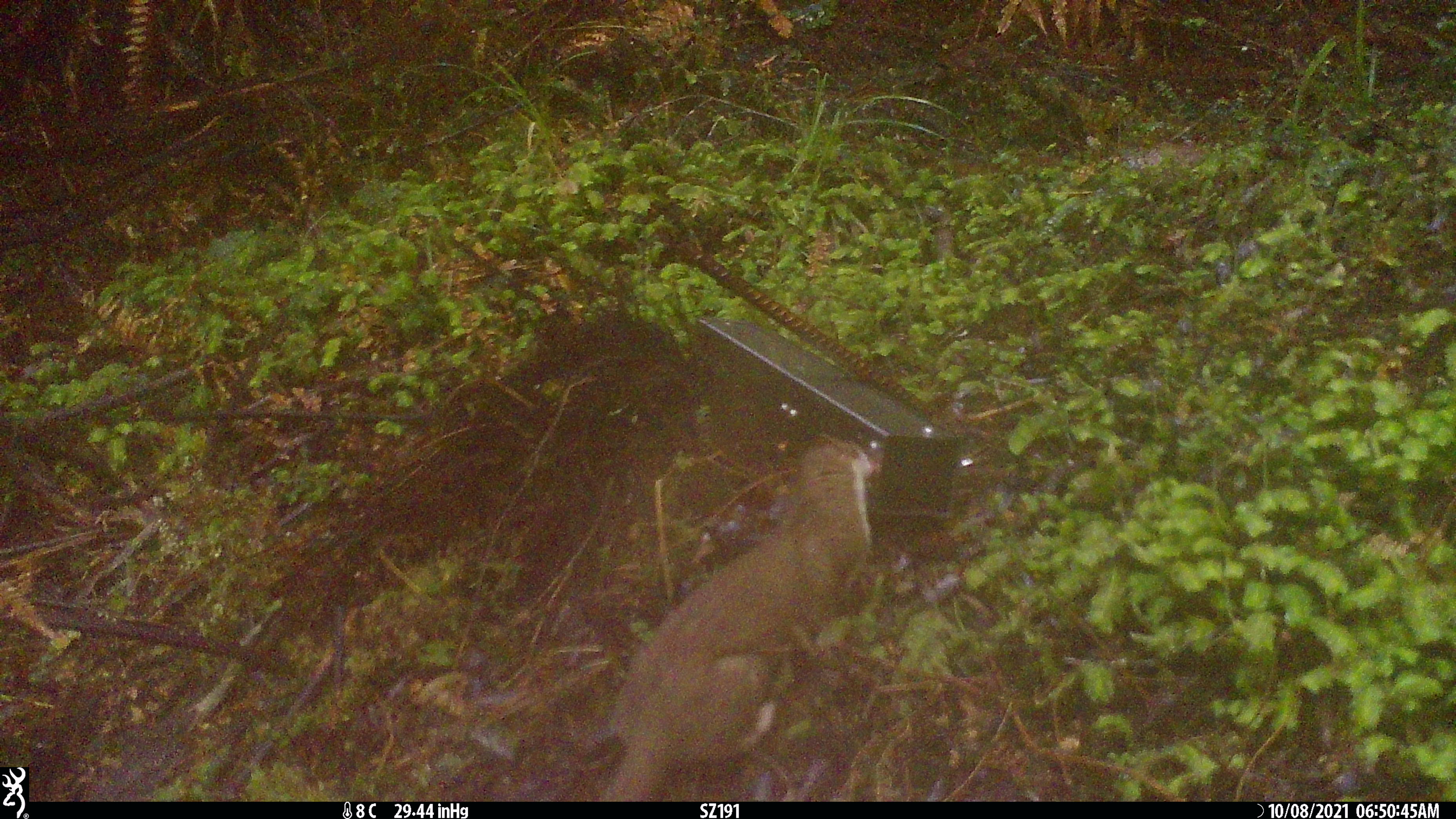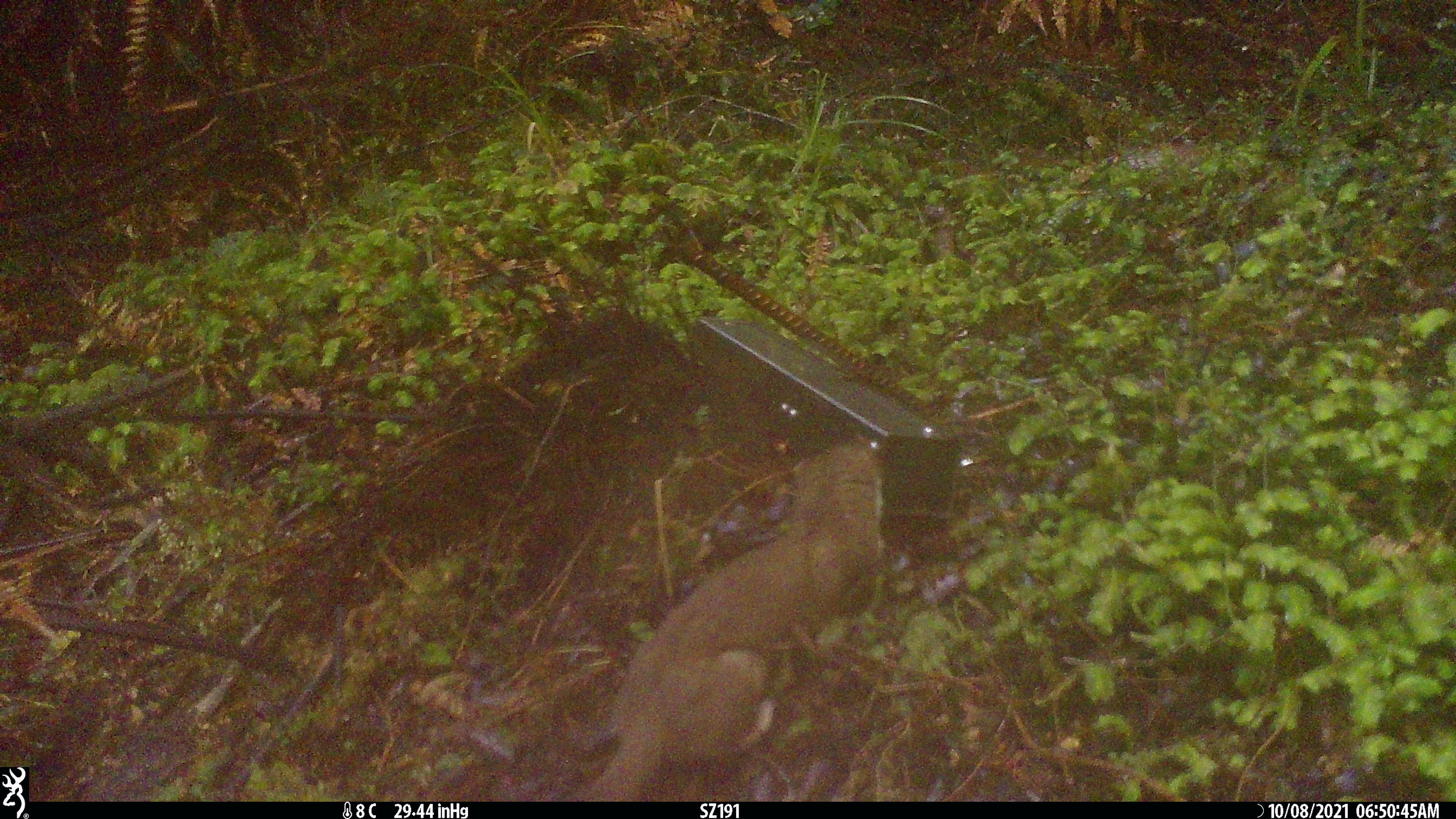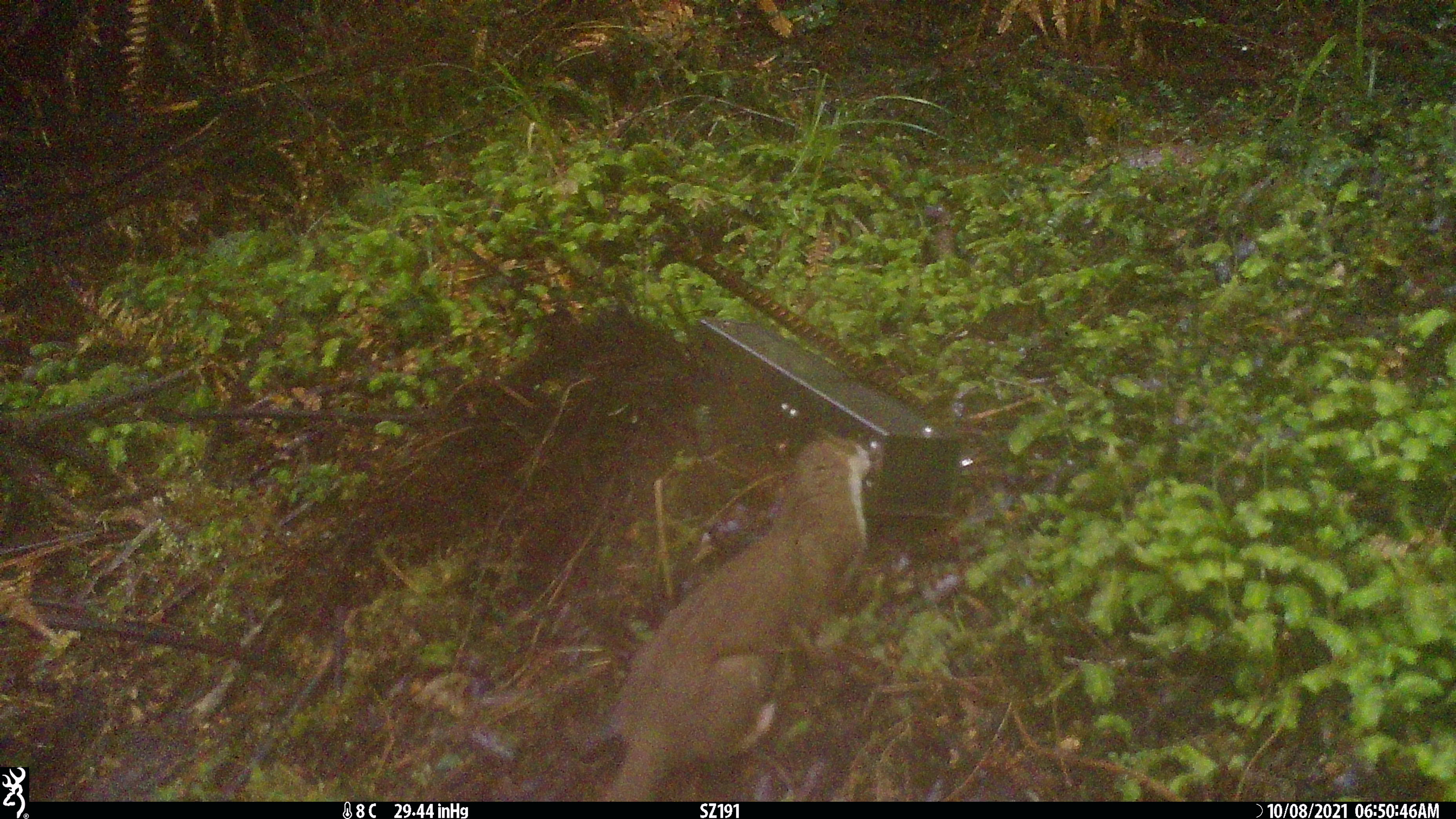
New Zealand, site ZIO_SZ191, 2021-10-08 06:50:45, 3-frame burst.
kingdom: Animalia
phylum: Chordata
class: Mammalia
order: Carnivora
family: Mustelidae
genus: Mustela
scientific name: Mustela erminea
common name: stoat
Stoat (Mustela erminea).